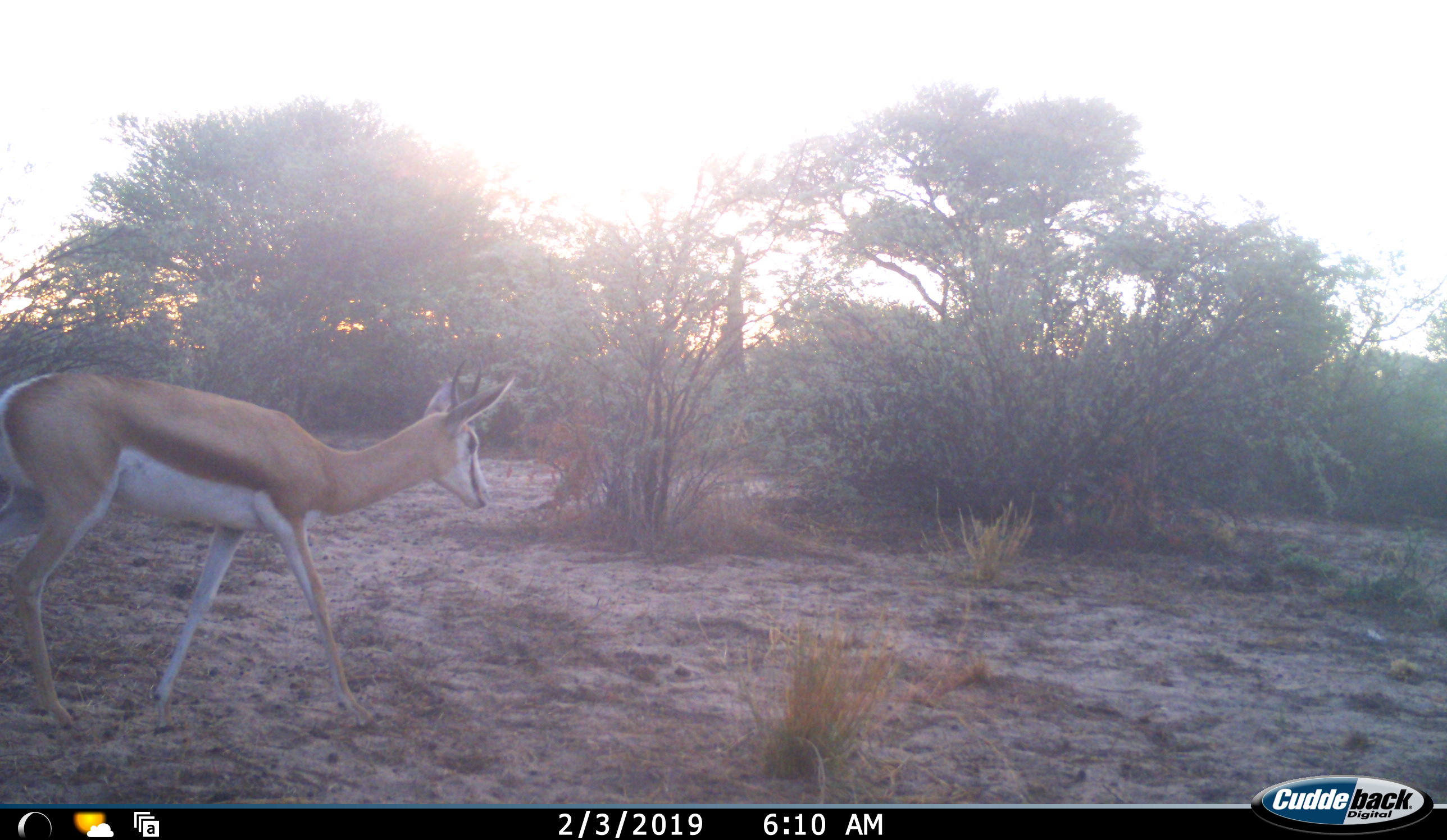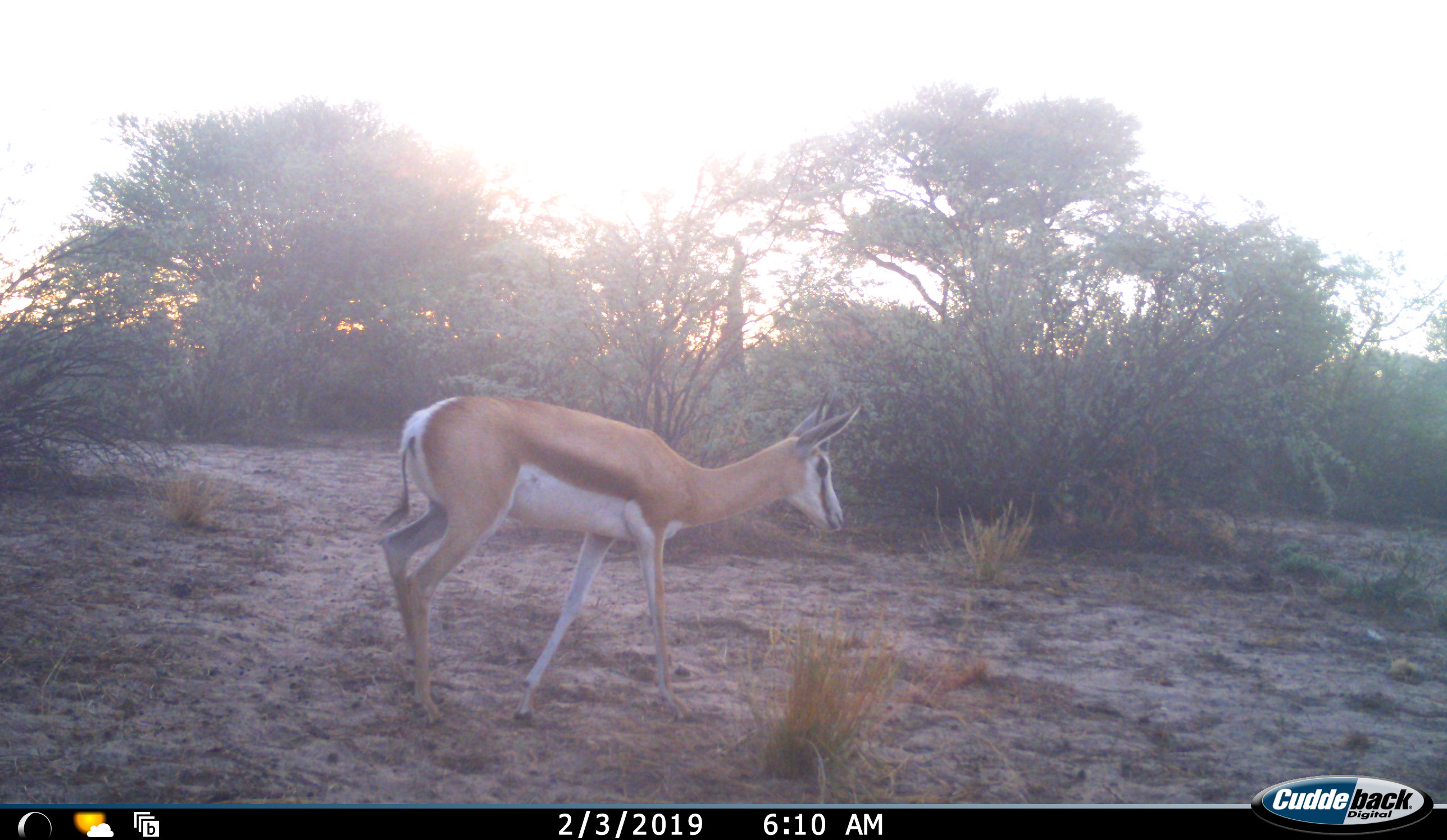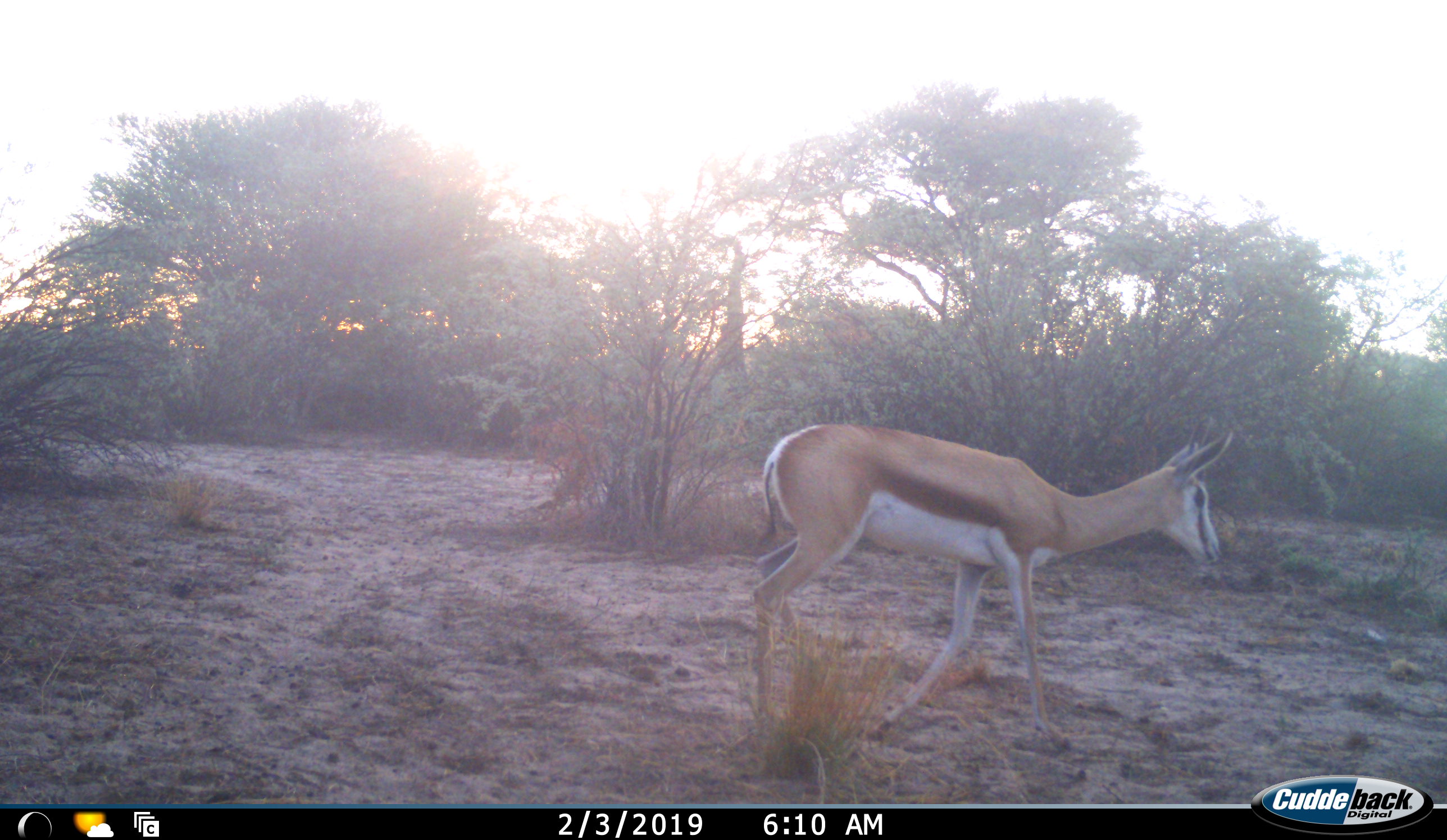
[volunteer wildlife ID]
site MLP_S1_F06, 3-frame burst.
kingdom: Animalia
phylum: Chordata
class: Mammalia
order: Artiodactyla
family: Bovidae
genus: Antidorcas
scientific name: Antidorcas marsupialis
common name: springbok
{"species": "springbok (Antidorcas marsupialis)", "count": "1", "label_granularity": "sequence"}